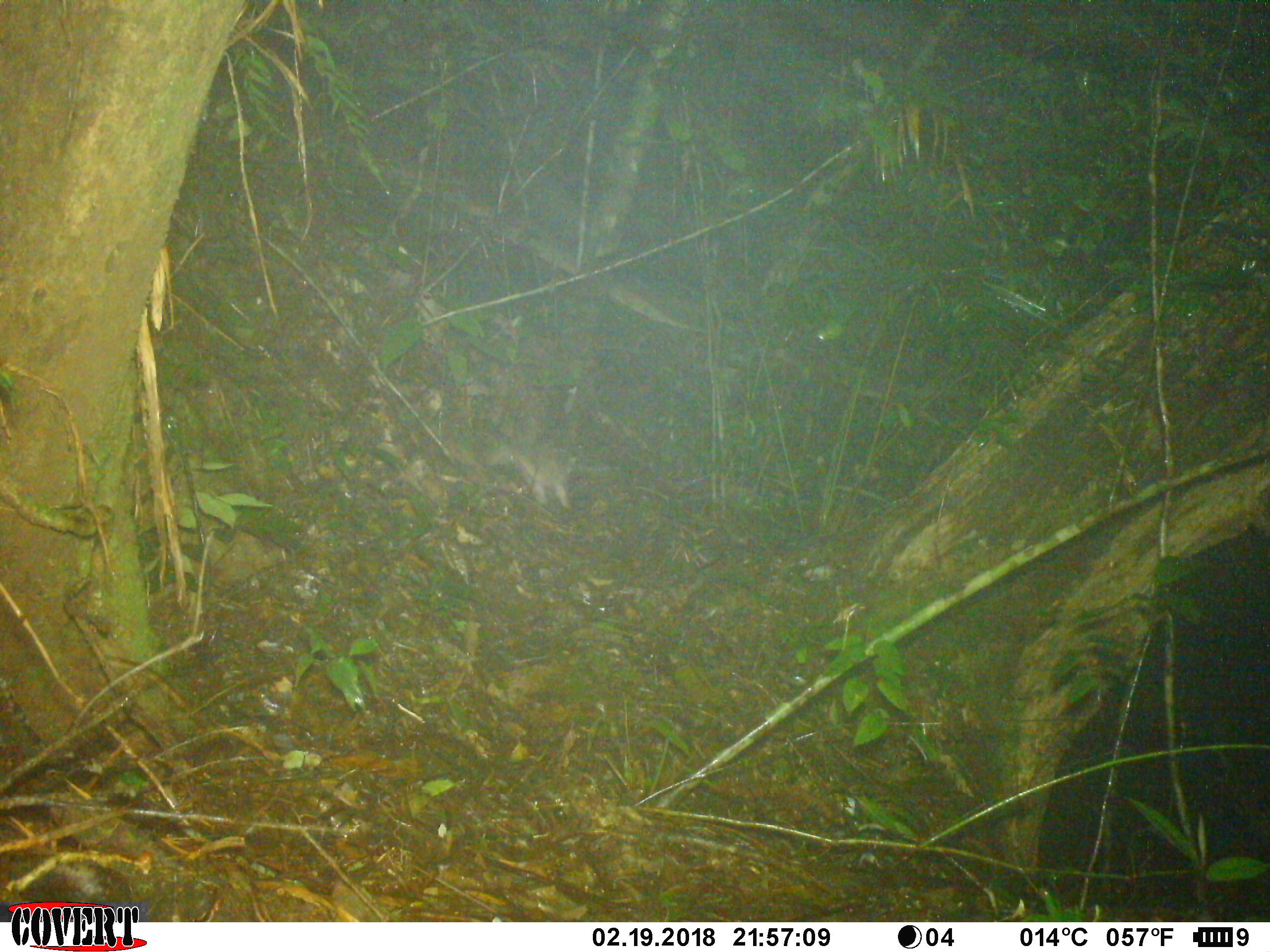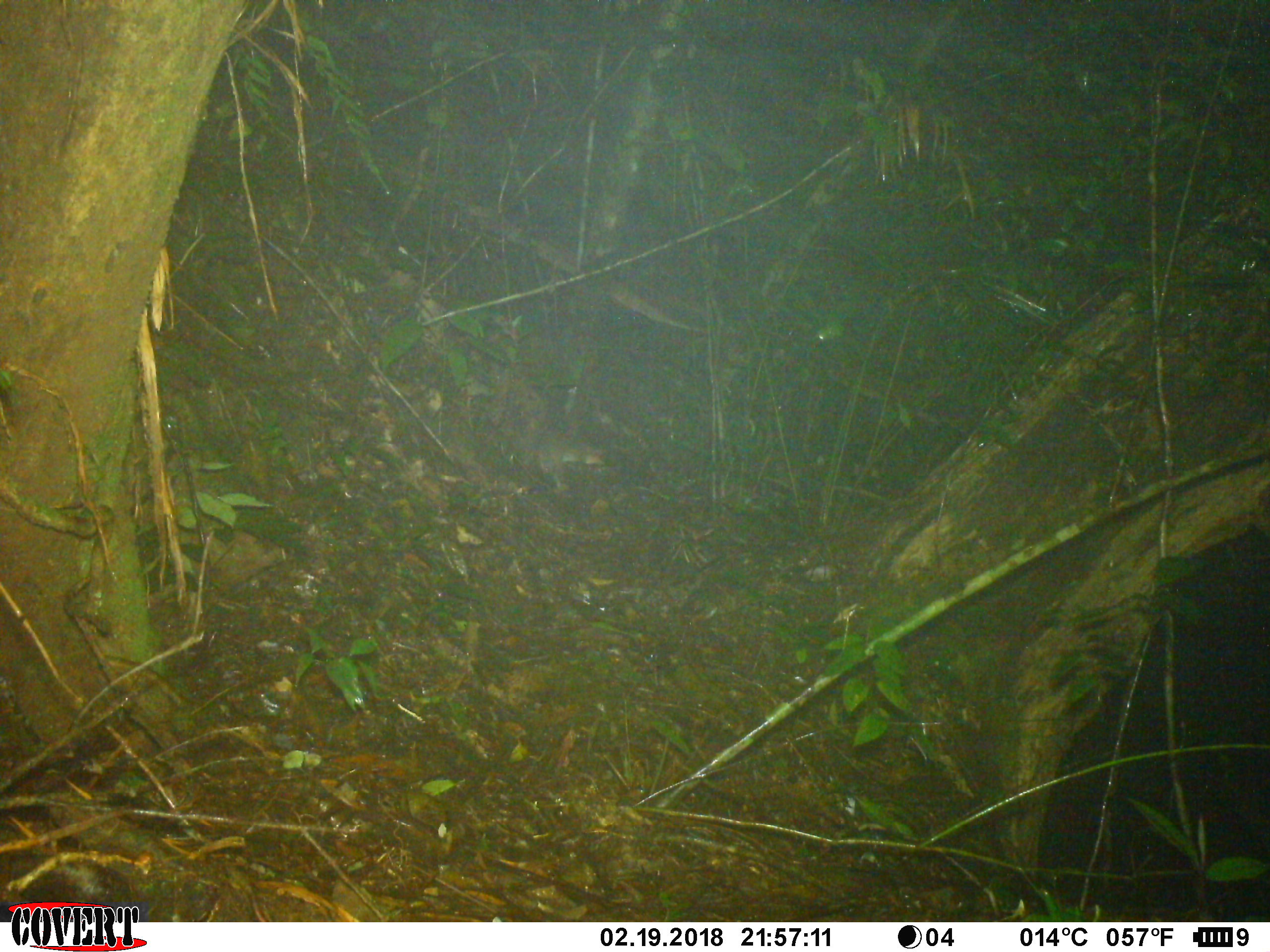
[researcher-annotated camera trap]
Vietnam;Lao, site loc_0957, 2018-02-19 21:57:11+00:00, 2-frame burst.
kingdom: Animalia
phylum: Chordata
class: Mammalia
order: Carnivora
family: Mustelidae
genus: Melogale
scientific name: Melogale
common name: ferret badger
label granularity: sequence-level